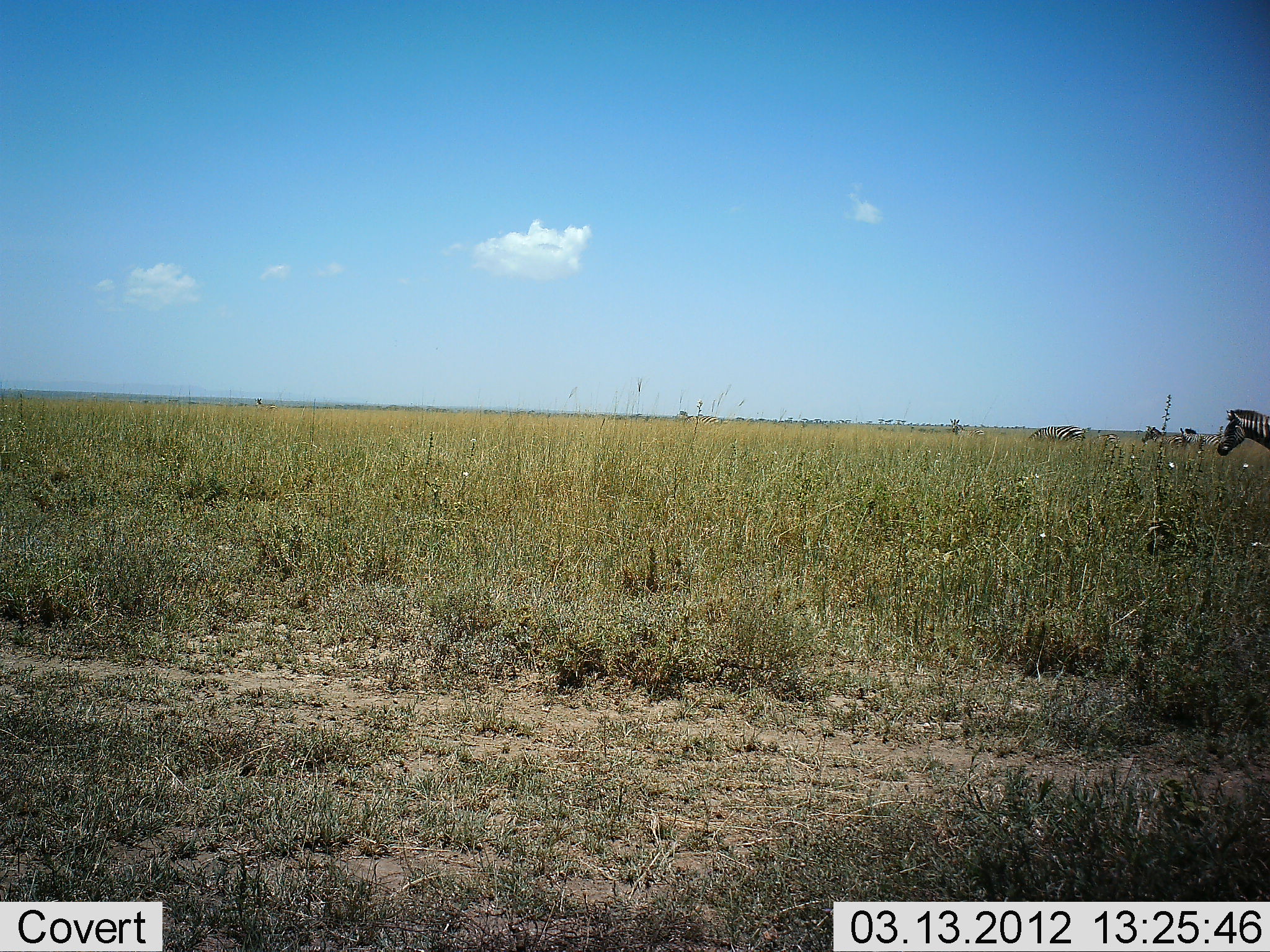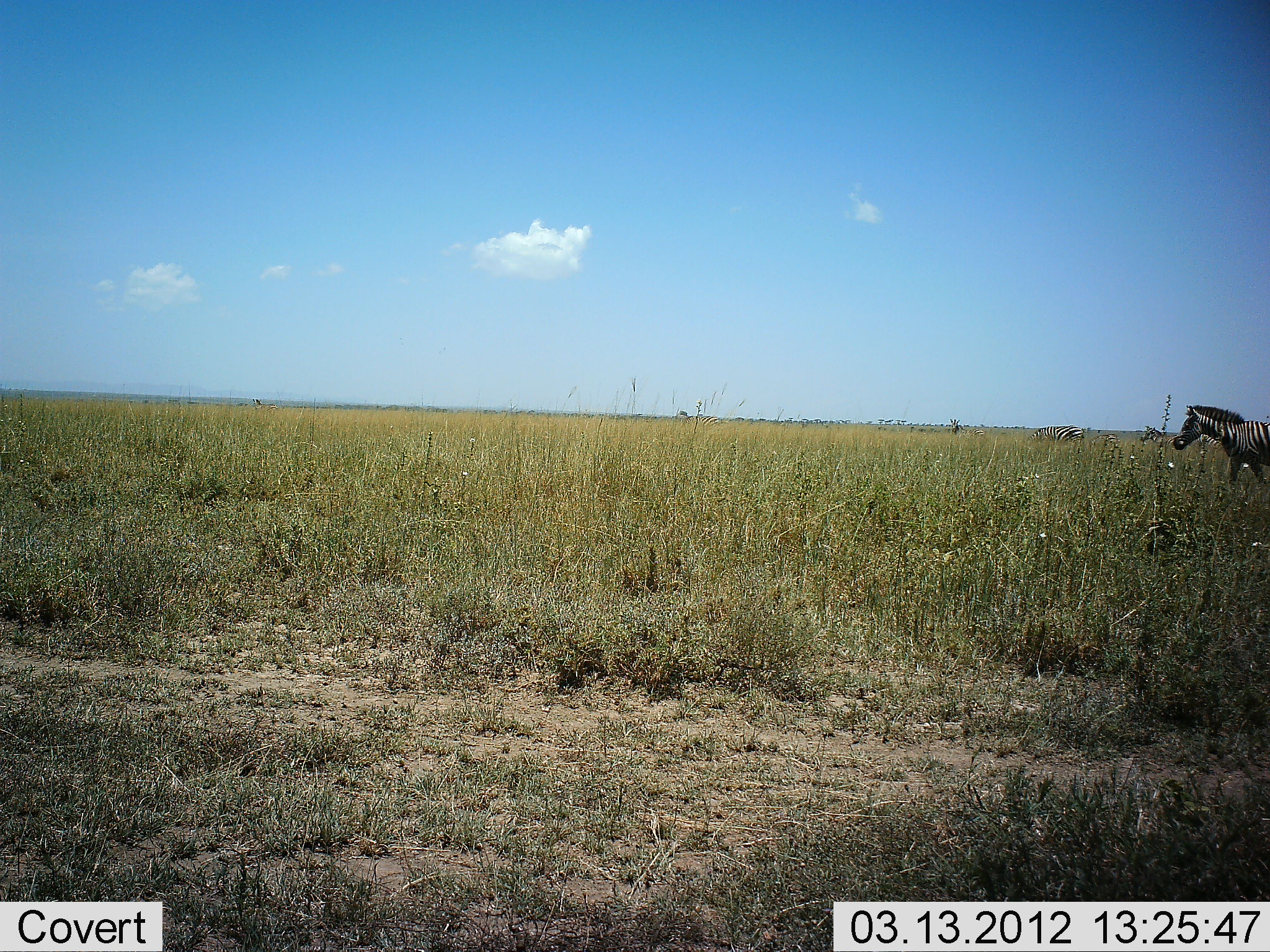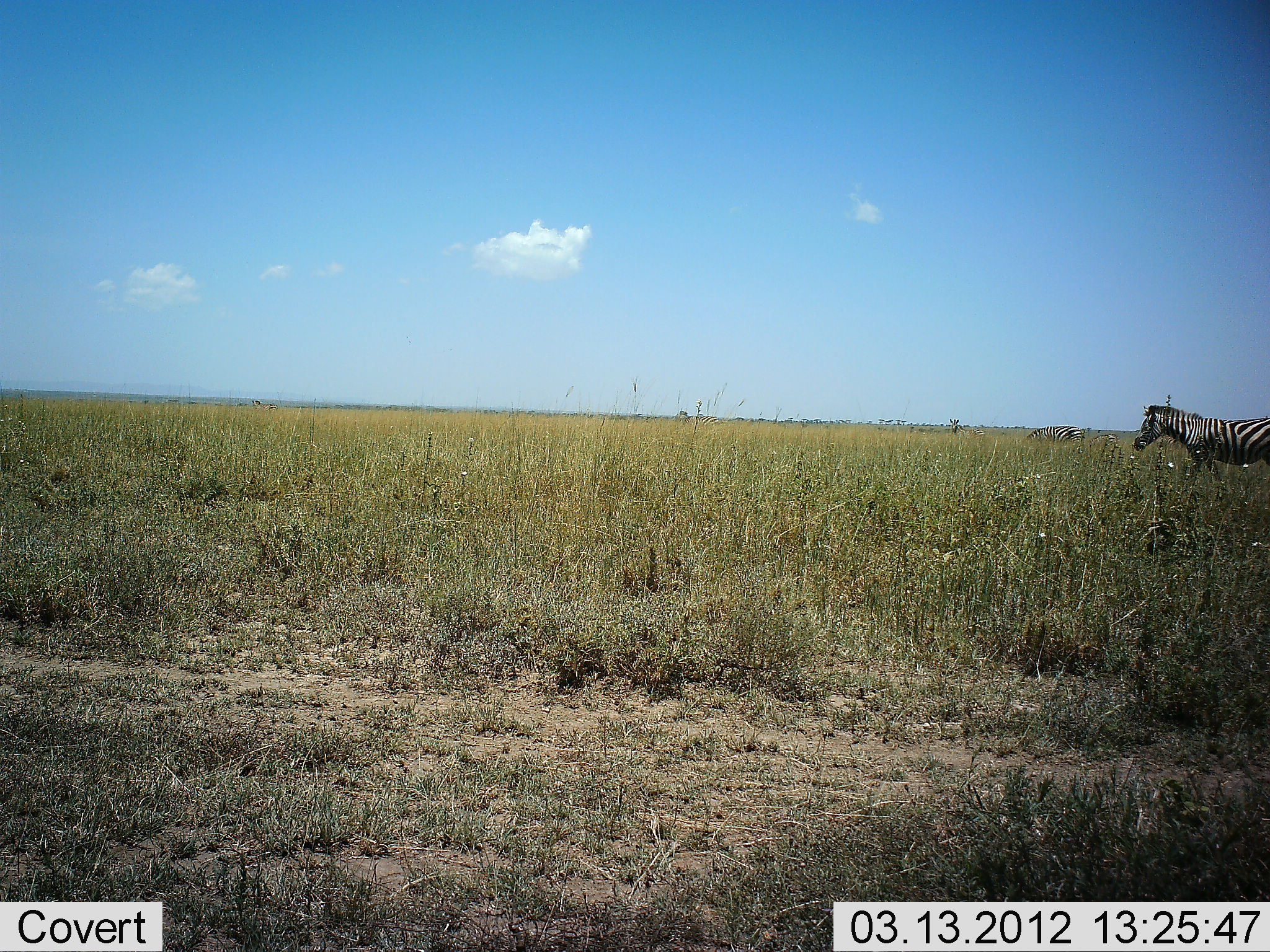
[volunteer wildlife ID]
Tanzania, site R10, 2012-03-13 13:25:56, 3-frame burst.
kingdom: Animalia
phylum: Chordata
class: Mammalia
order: Perissodactyla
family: Equidae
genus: Equus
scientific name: Equus quagga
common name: plains zebra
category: zebra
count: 3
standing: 37%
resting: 0%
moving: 90%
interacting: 0%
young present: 0%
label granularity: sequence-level